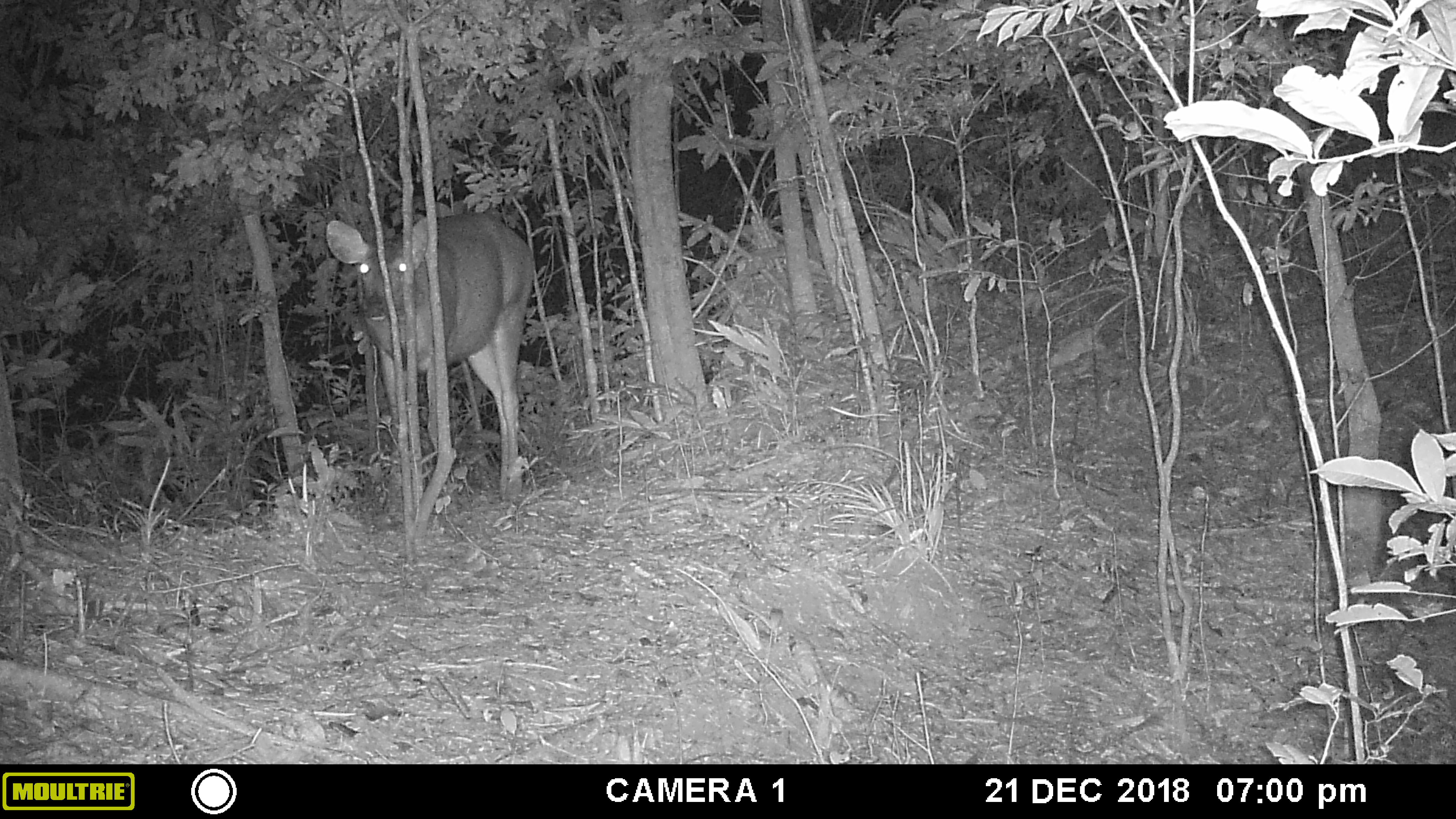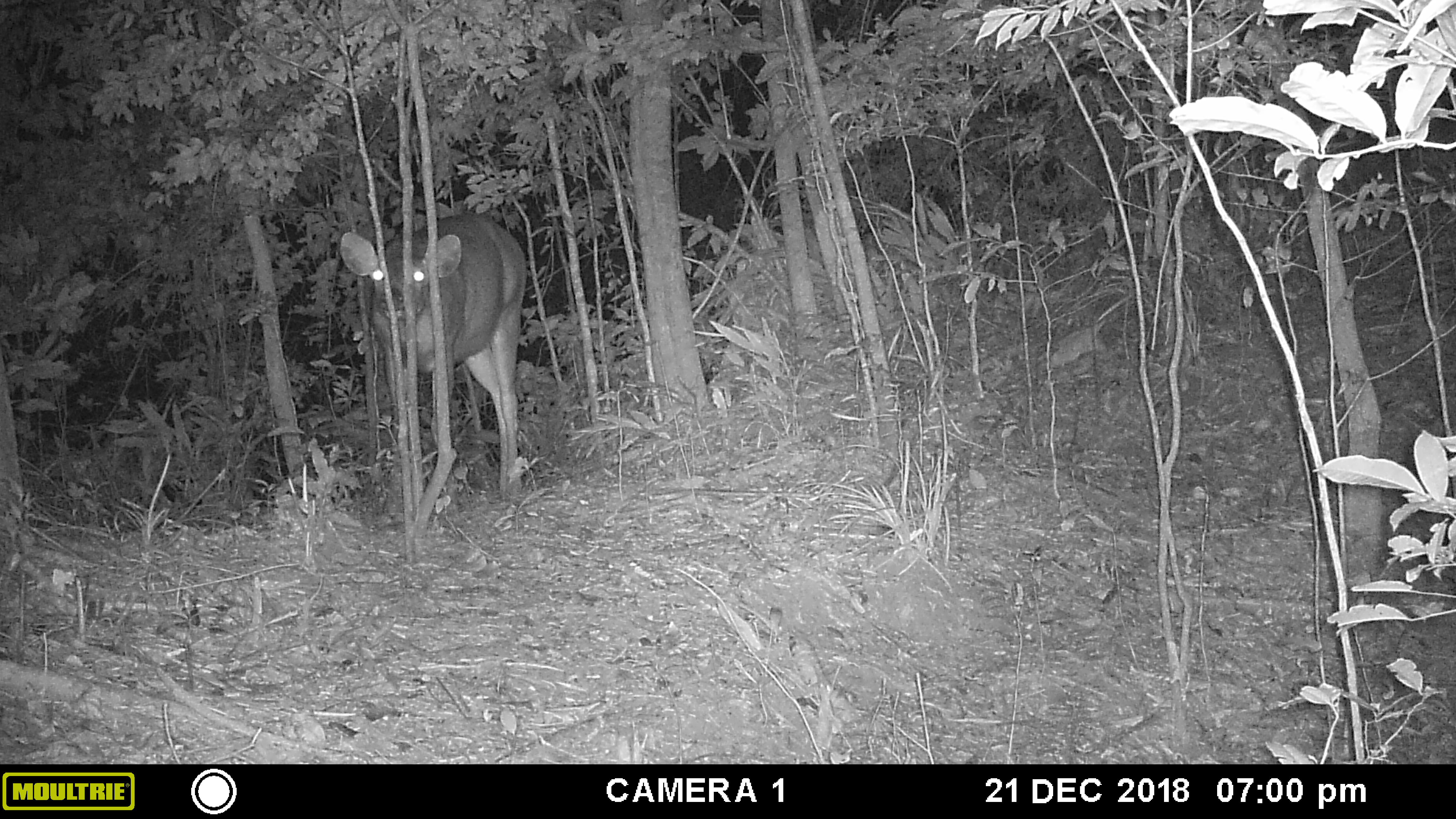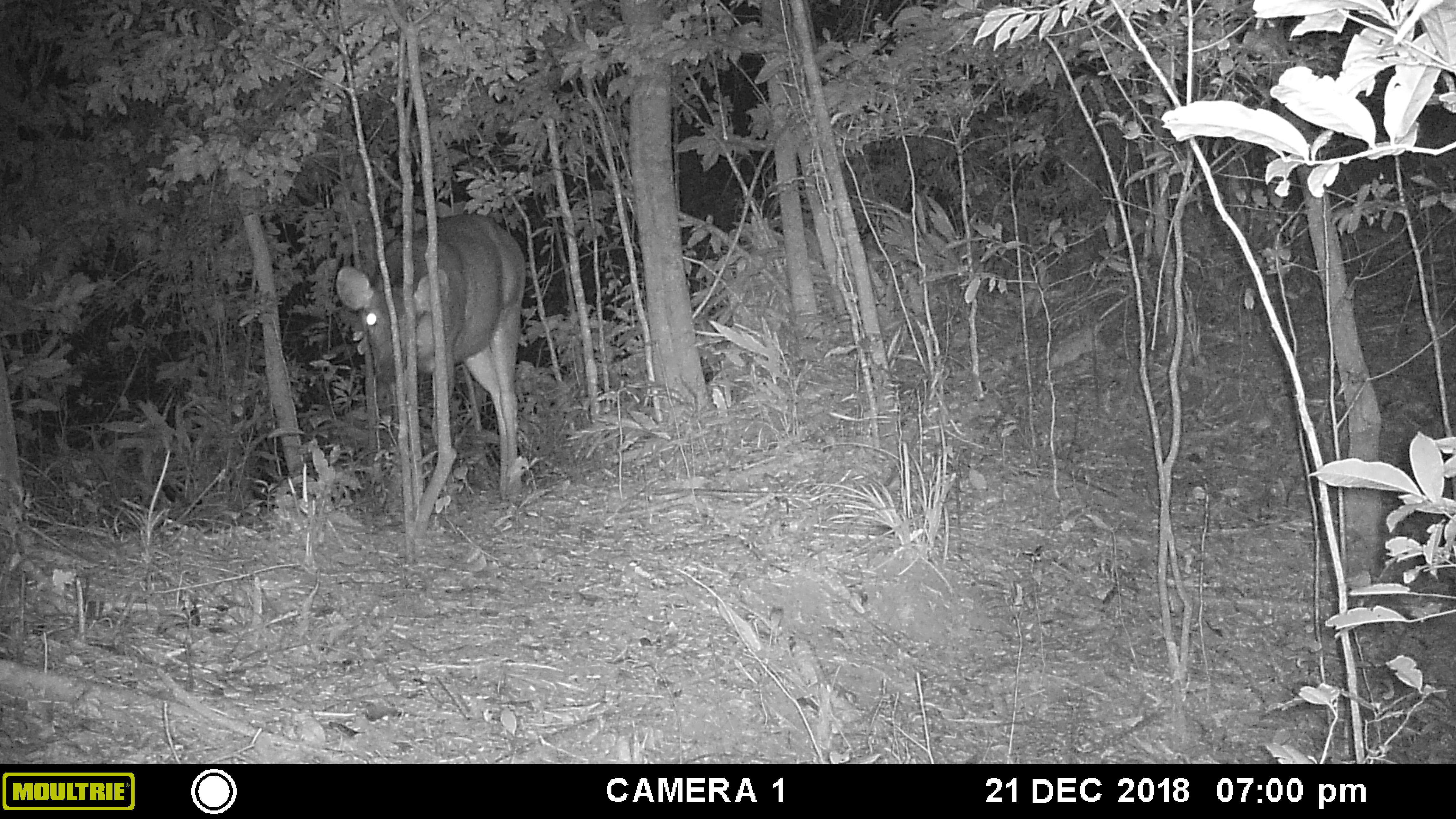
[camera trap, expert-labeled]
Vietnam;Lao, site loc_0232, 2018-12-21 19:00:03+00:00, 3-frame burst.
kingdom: Animalia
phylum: Chordata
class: Mammalia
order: Artiodactyla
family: Cervidae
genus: Rusa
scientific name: Rusa unicolor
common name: sambar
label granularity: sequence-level